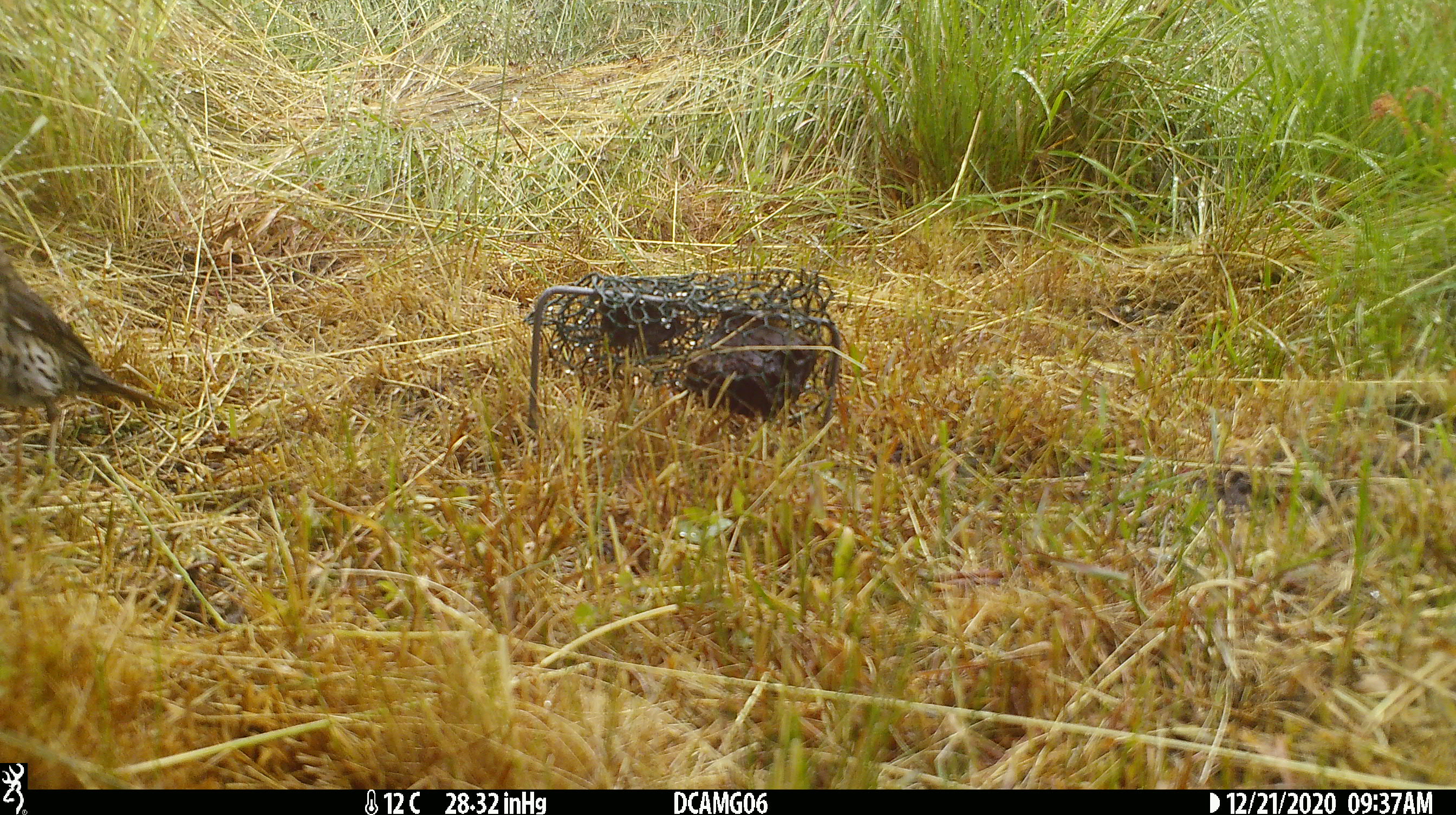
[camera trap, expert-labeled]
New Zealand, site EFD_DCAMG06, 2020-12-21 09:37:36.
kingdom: Animalia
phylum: Chordata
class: Aves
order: Passeriformes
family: Turdidae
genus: Turdus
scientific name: Turdus philomelos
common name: song thrush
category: thrush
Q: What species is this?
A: Thrush (song thrush) (Turdus philomelos).